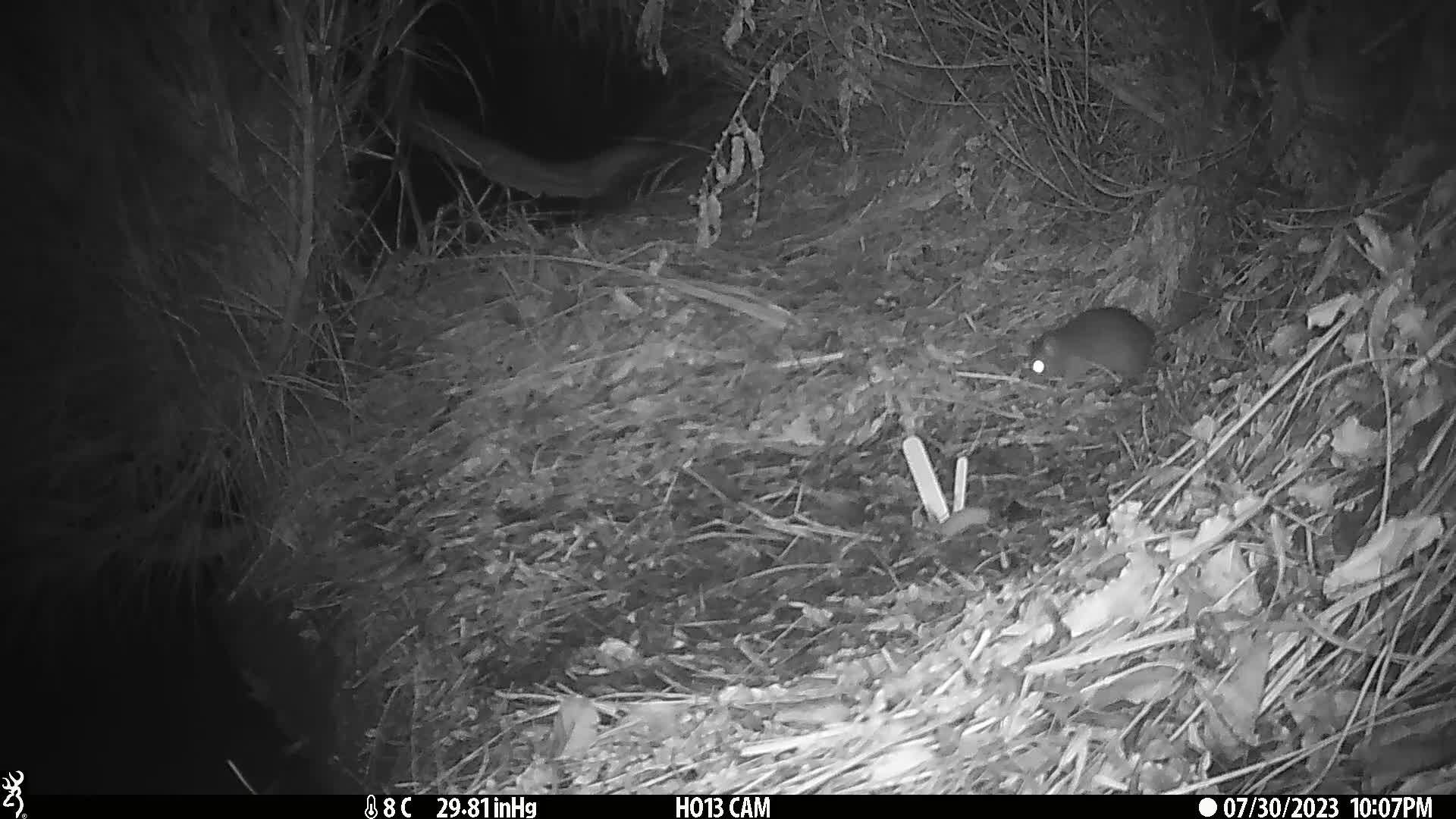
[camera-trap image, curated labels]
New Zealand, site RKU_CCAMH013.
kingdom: Animalia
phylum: Chordata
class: Mammalia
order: Rodentia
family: Muridae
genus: Rattus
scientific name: Rattus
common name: rat